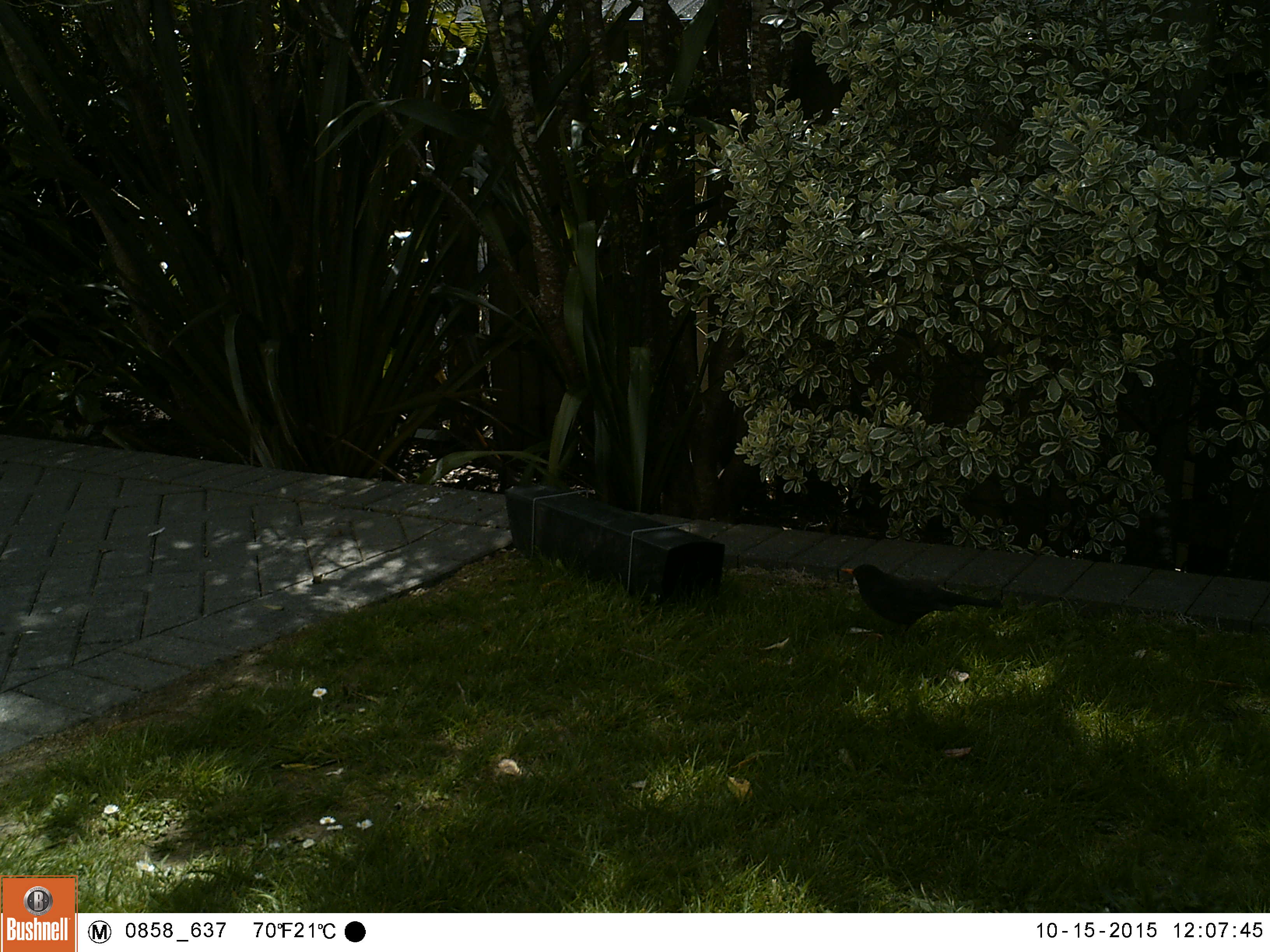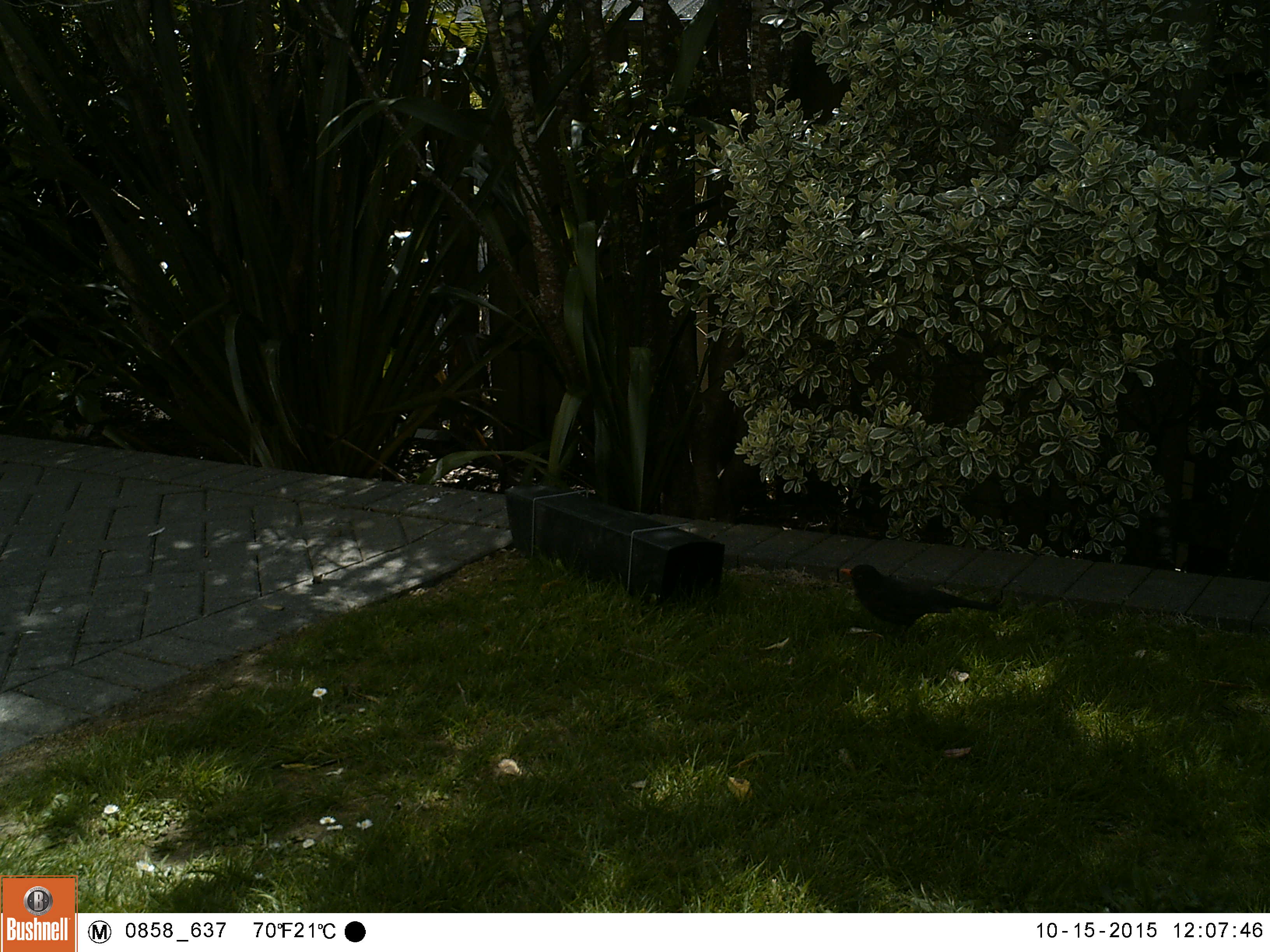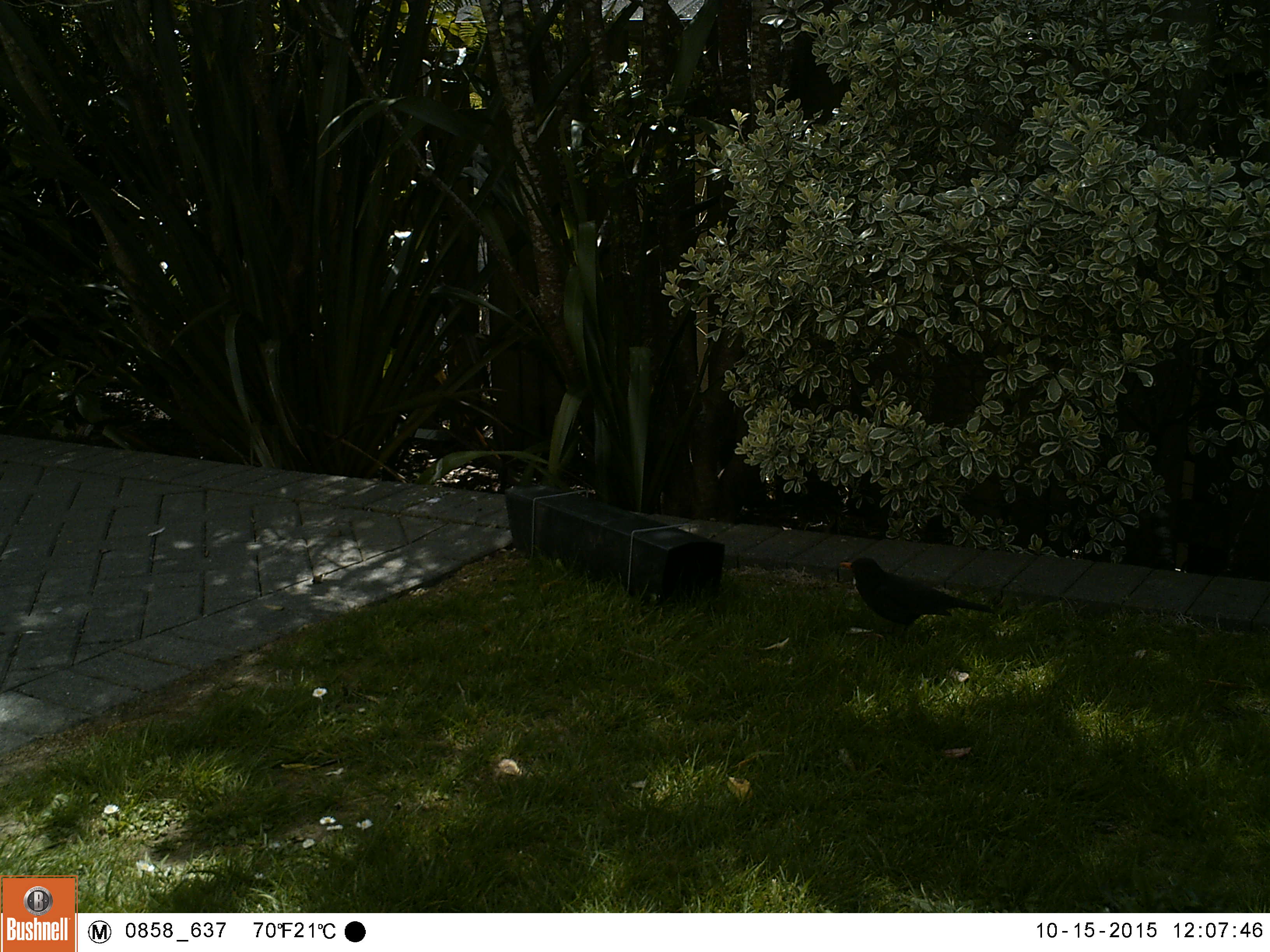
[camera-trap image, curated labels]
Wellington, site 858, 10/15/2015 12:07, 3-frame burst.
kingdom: Animalia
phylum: Chordata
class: Aves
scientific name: Aves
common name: bird